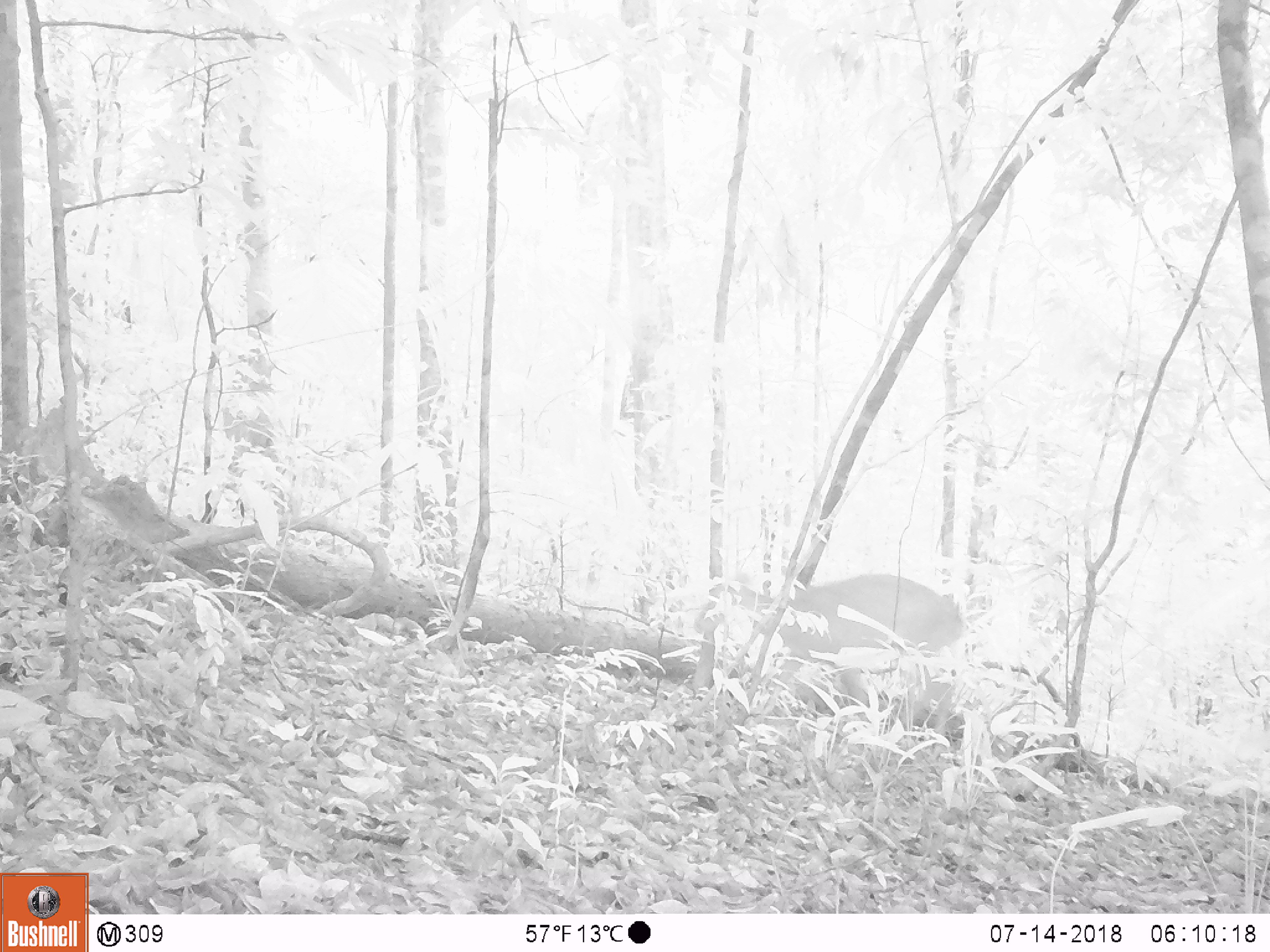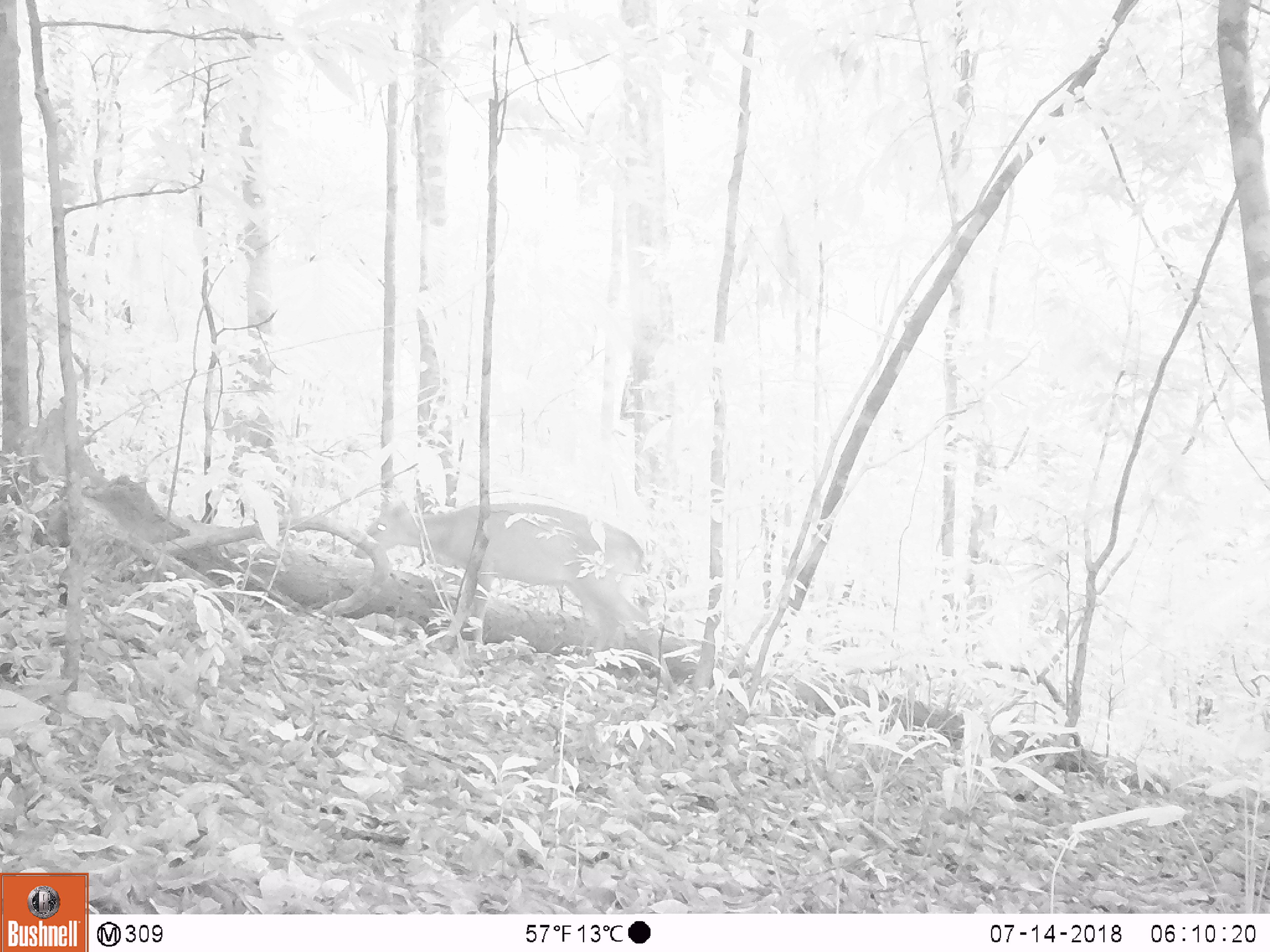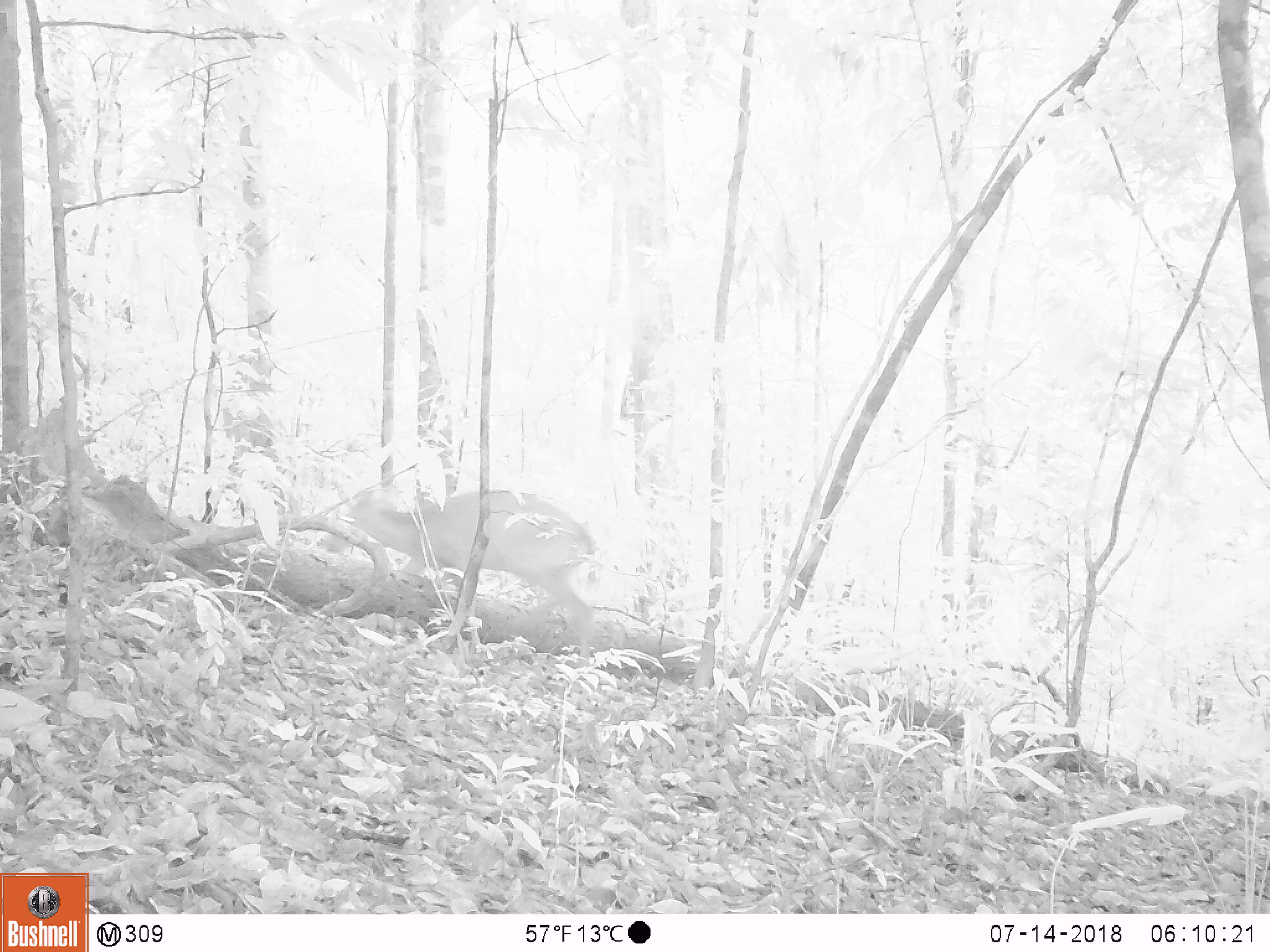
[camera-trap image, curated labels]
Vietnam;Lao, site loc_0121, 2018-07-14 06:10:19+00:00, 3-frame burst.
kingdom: Animalia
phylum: Chordata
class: Mammalia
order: Artiodactyla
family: Cervidae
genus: Muntiacus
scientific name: Muntiacus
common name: muntjacs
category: unidentified muntjac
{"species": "unidentified muntjac (muntjacs) (Muntiacus)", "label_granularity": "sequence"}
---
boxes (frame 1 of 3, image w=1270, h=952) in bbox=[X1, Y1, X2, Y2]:
unidentified muntjac: bbox=[757, 573, 965, 736]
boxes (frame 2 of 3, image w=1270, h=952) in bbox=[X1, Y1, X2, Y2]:
unidentified muntjac: bbox=[351, 496, 675, 692]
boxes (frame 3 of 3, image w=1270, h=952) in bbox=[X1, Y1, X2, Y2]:
unidentified muntjac: bbox=[318, 487, 595, 665]